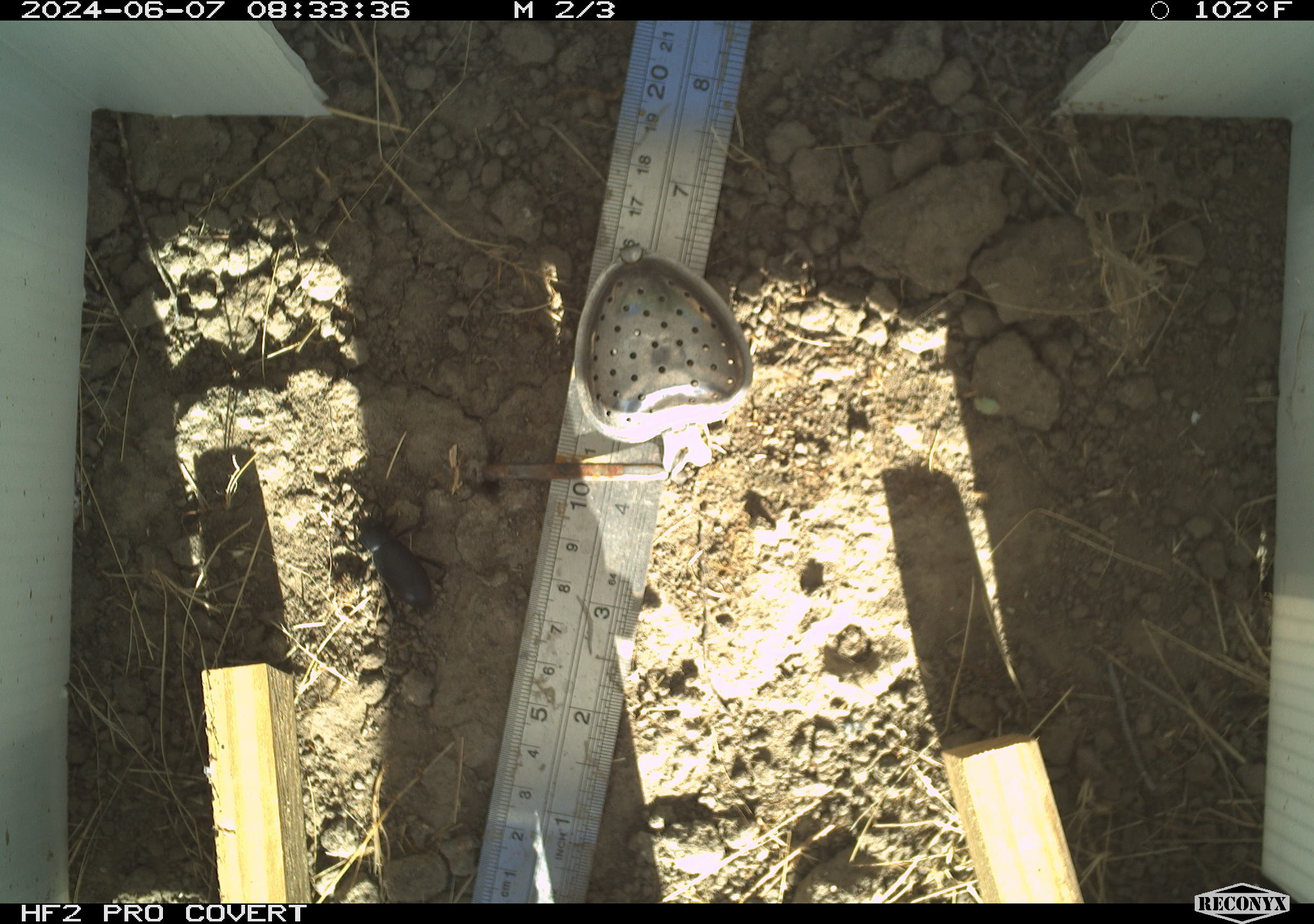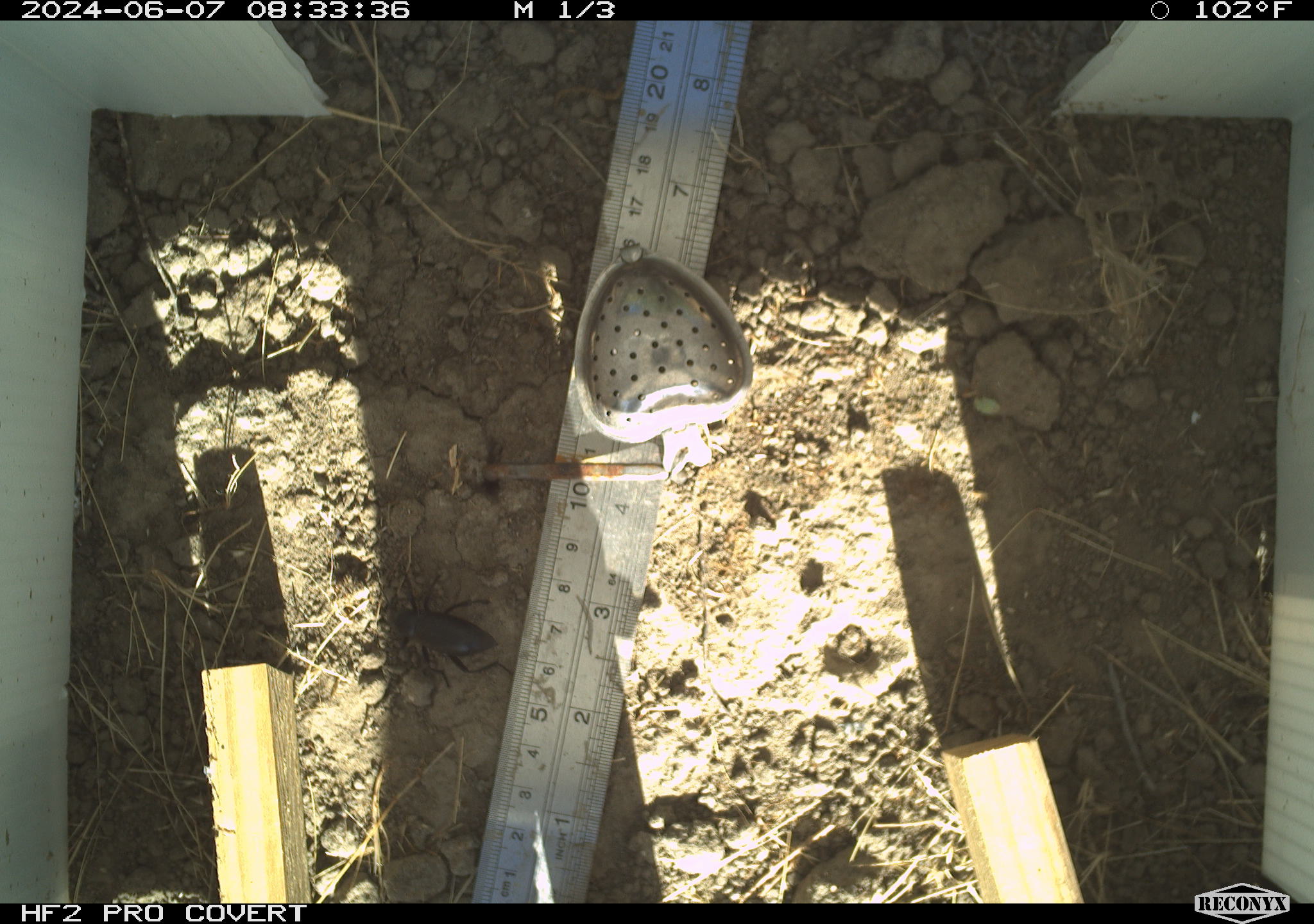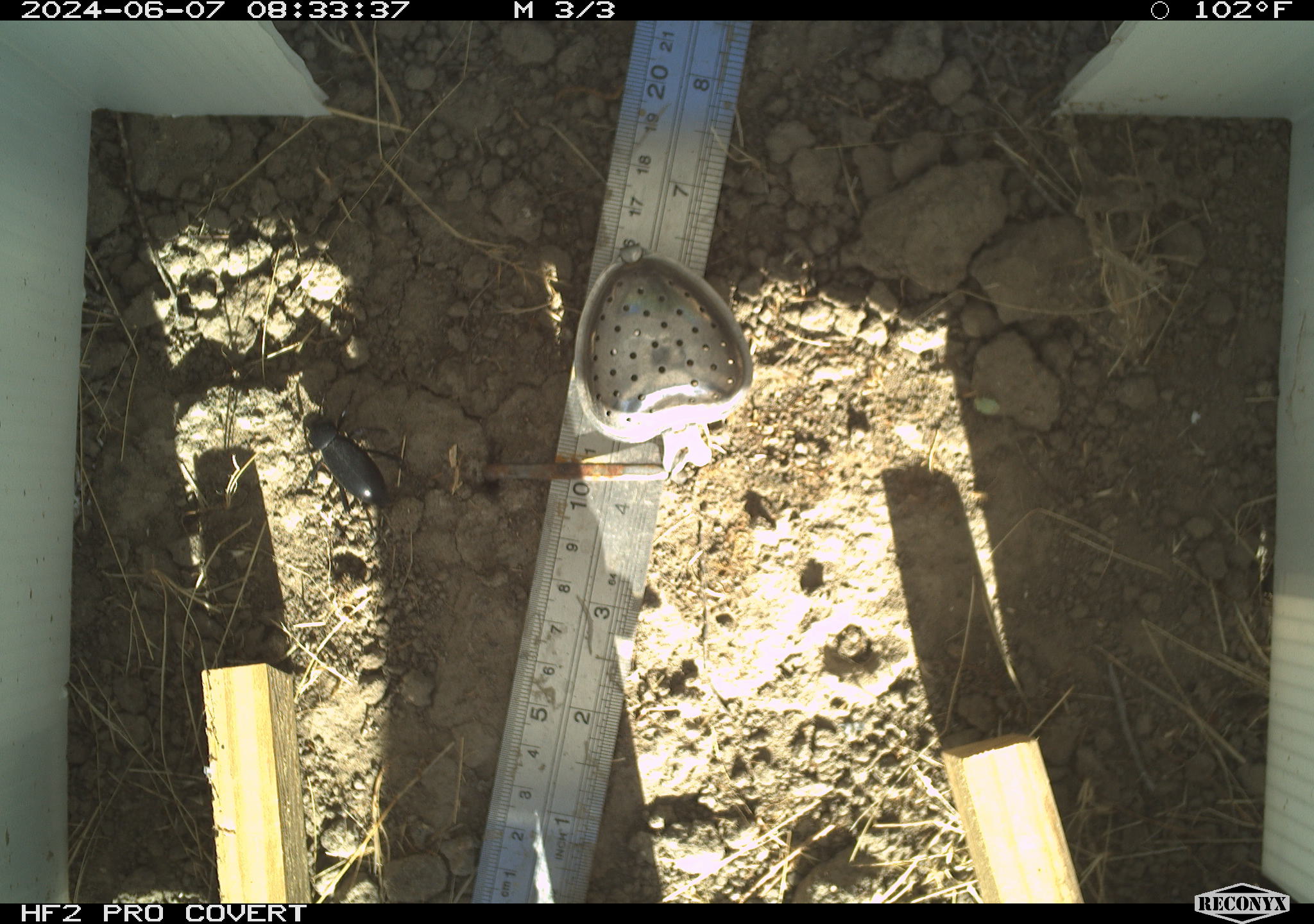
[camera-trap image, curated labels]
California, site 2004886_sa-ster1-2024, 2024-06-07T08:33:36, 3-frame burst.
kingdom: Animalia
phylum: Arthropoda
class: Insecta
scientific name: Insecta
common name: insect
Insect (Insecta).